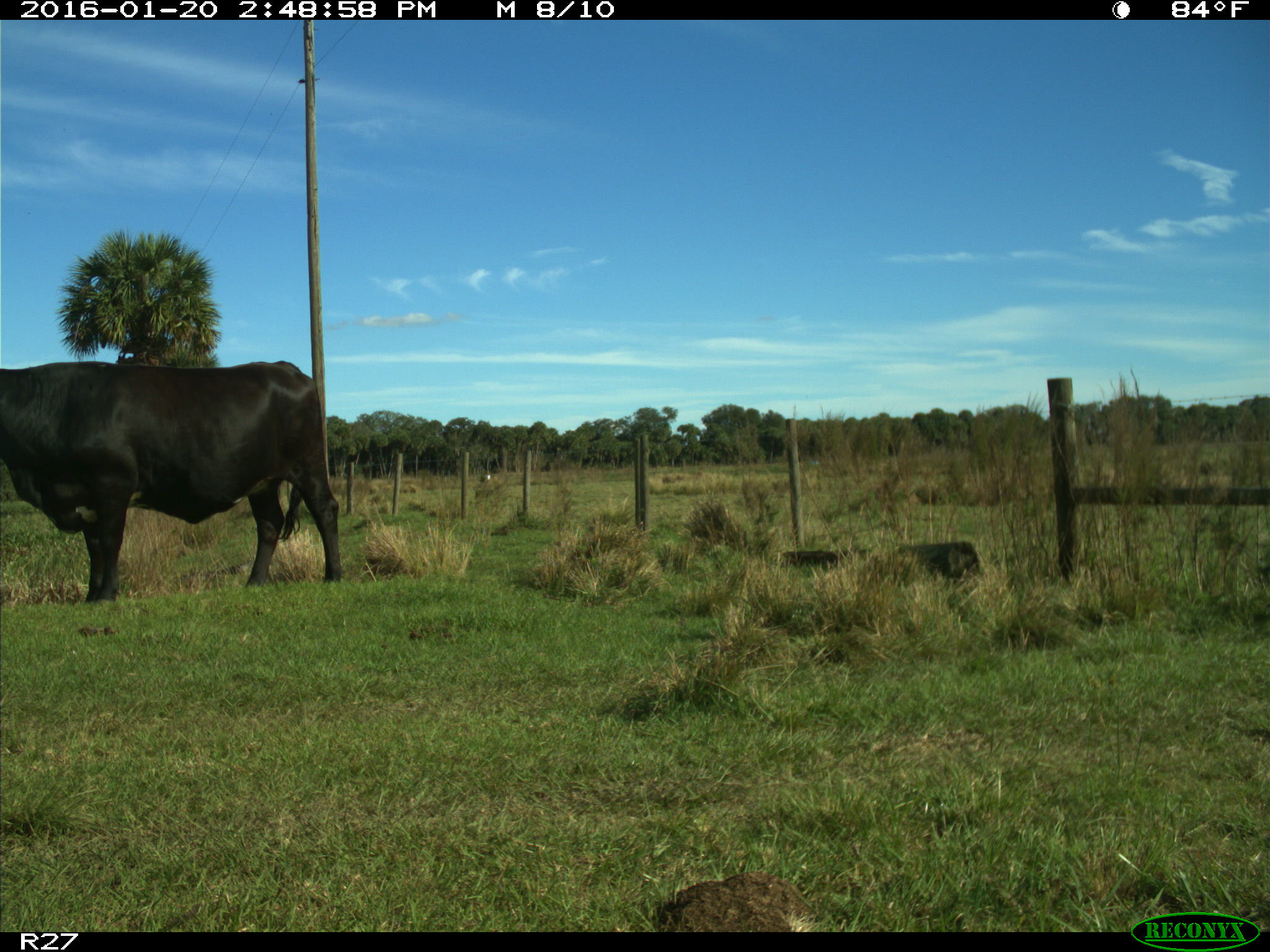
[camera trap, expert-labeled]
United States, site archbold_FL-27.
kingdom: Animalia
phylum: Chordata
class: Mammalia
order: Artiodactyla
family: Bovidae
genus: Bos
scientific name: Bos taurus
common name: domestic cow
Bos taurus (domestic cow).